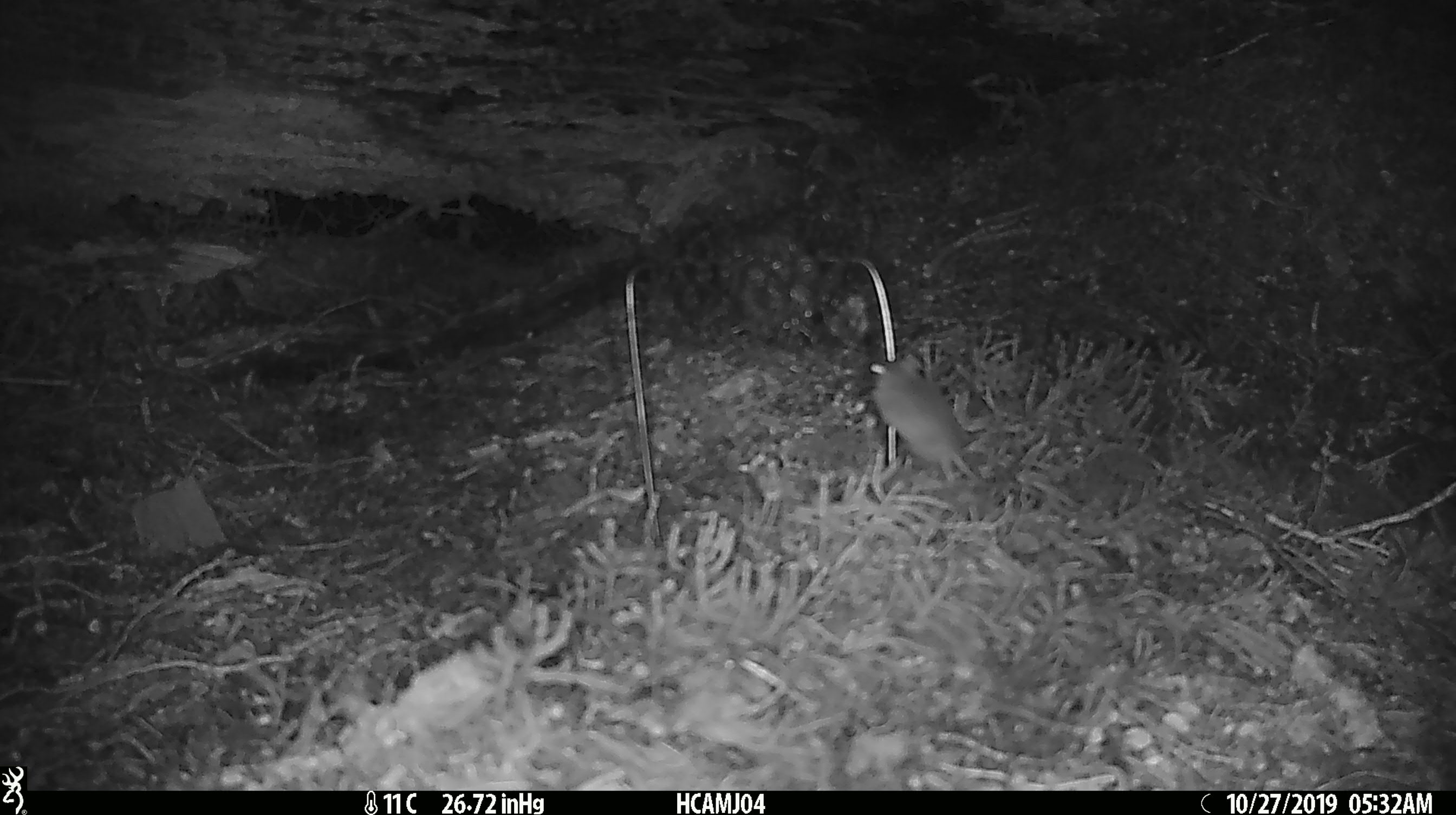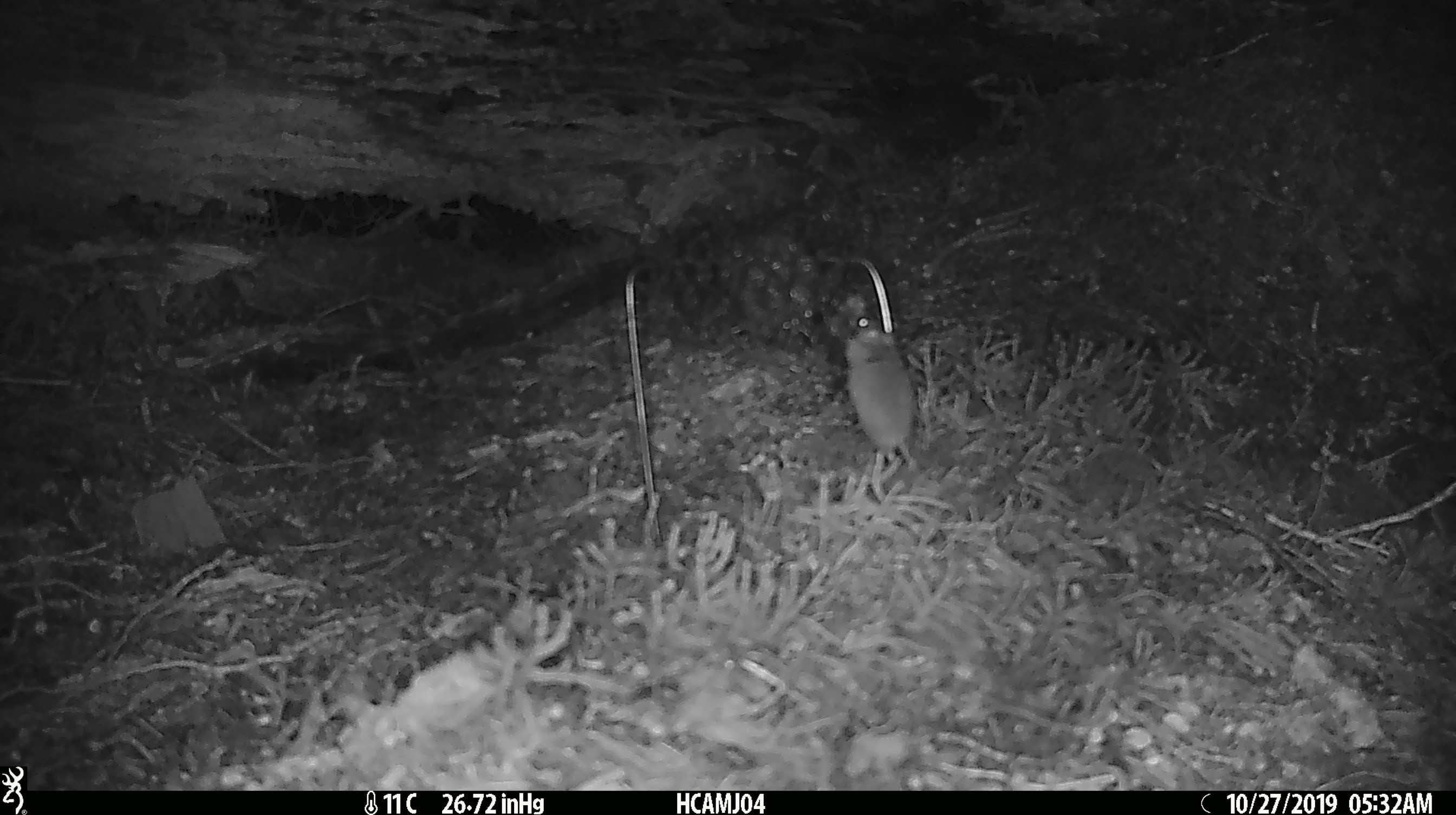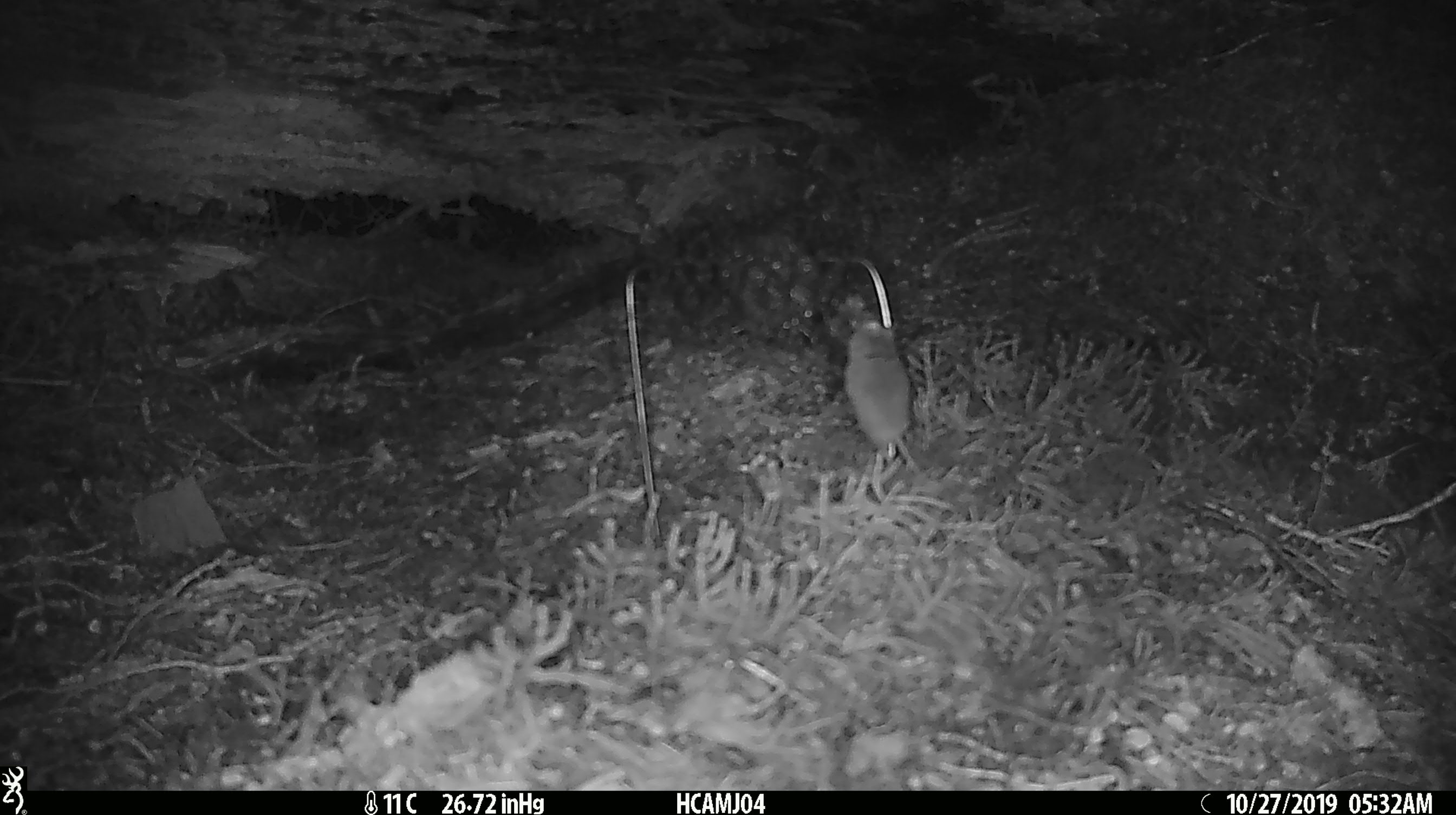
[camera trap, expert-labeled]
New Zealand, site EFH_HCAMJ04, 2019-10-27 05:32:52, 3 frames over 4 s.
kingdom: Animalia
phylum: Chordata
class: Mammalia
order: Rodentia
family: Muridae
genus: Mus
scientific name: Mus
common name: mouse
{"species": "mouse (Mus)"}